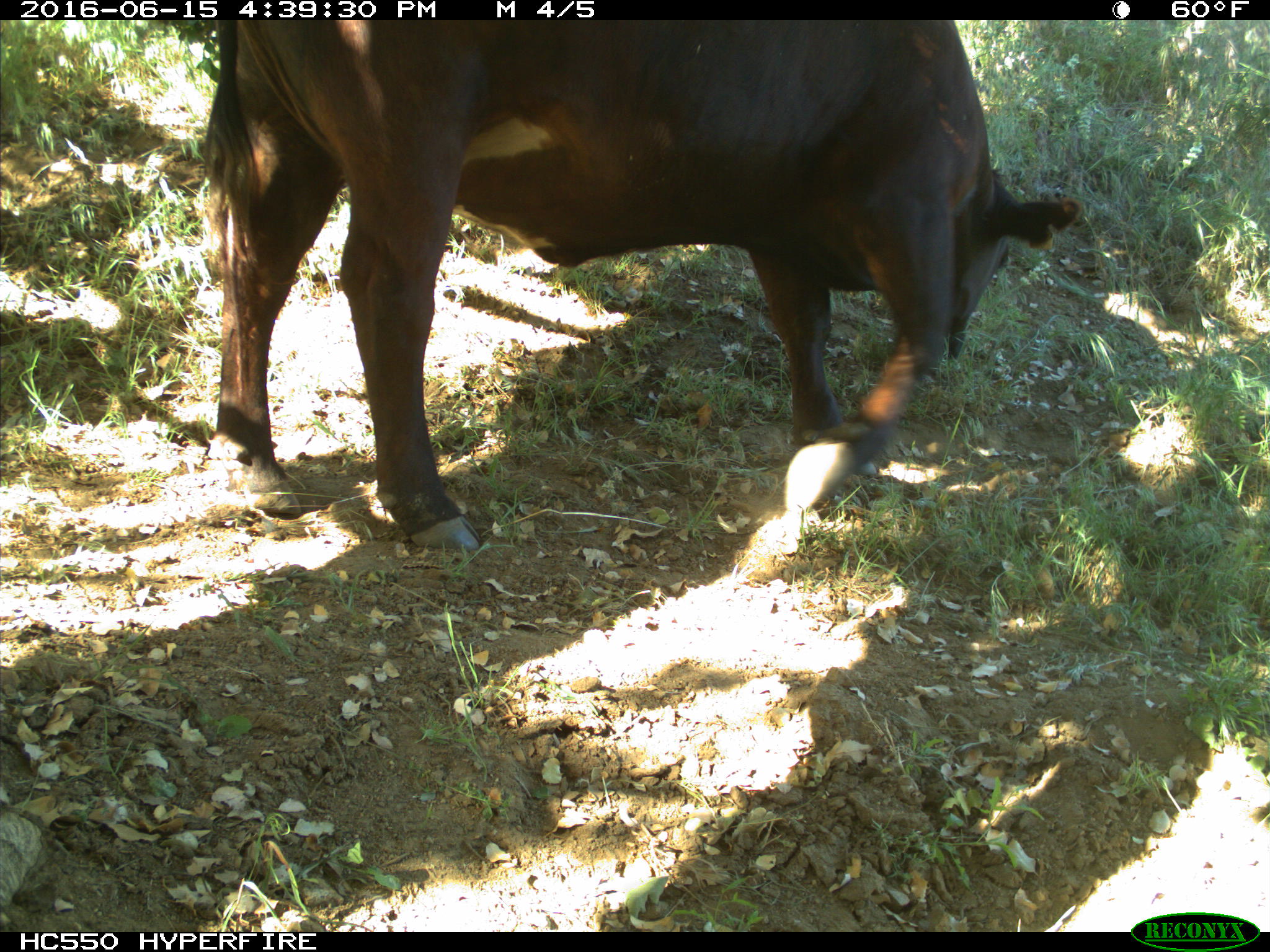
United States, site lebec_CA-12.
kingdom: Animalia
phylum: Chordata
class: Mammalia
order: Artiodactyla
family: Bovidae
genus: Bos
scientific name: Bos taurus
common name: domestic cow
Bos taurus (domestic cow).